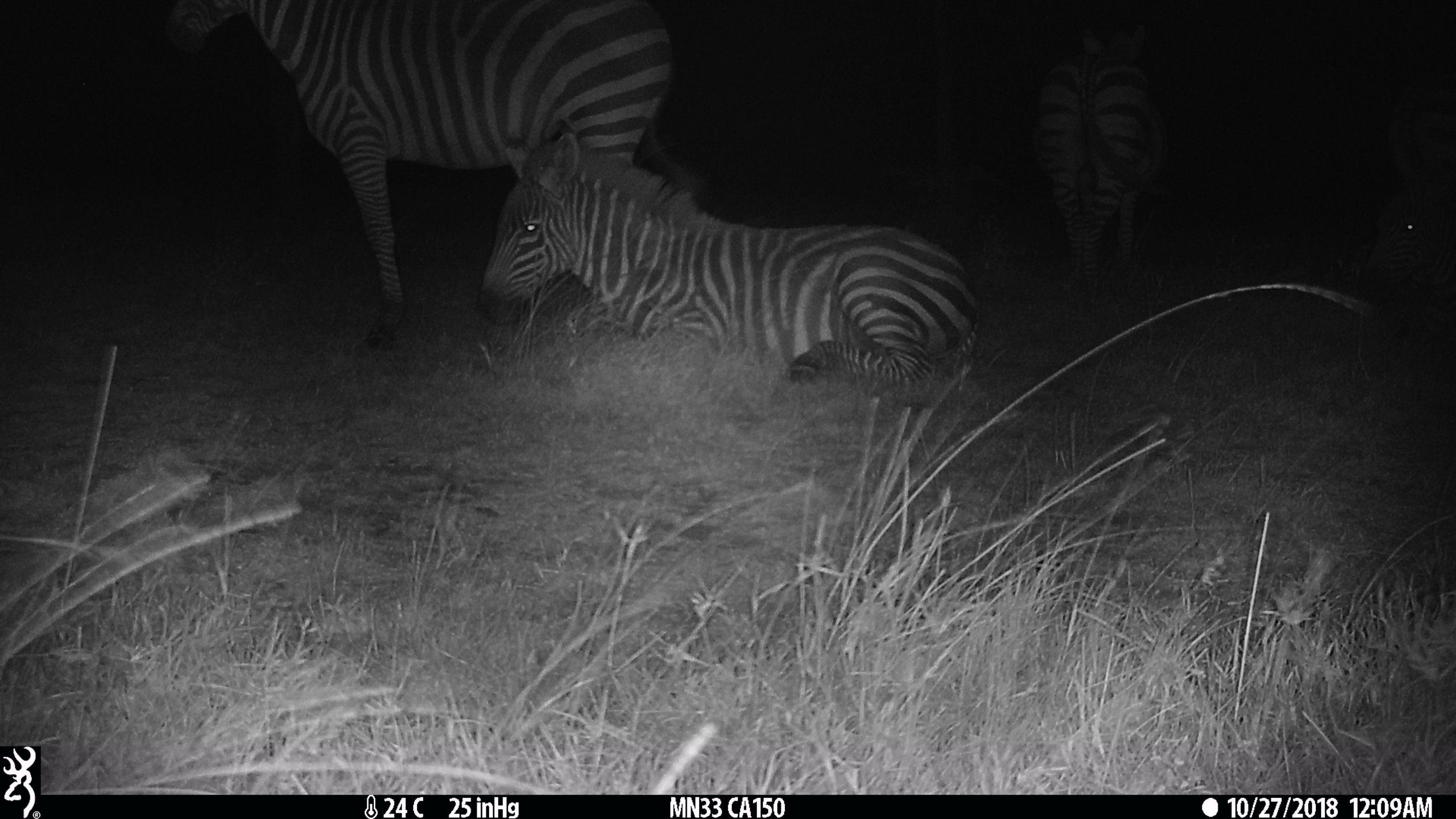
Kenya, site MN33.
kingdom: Animalia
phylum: Chordata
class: Mammalia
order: Perissodactyla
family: Equidae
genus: Equus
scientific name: Equus quagga burchellii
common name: burchell's zebra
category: zebra